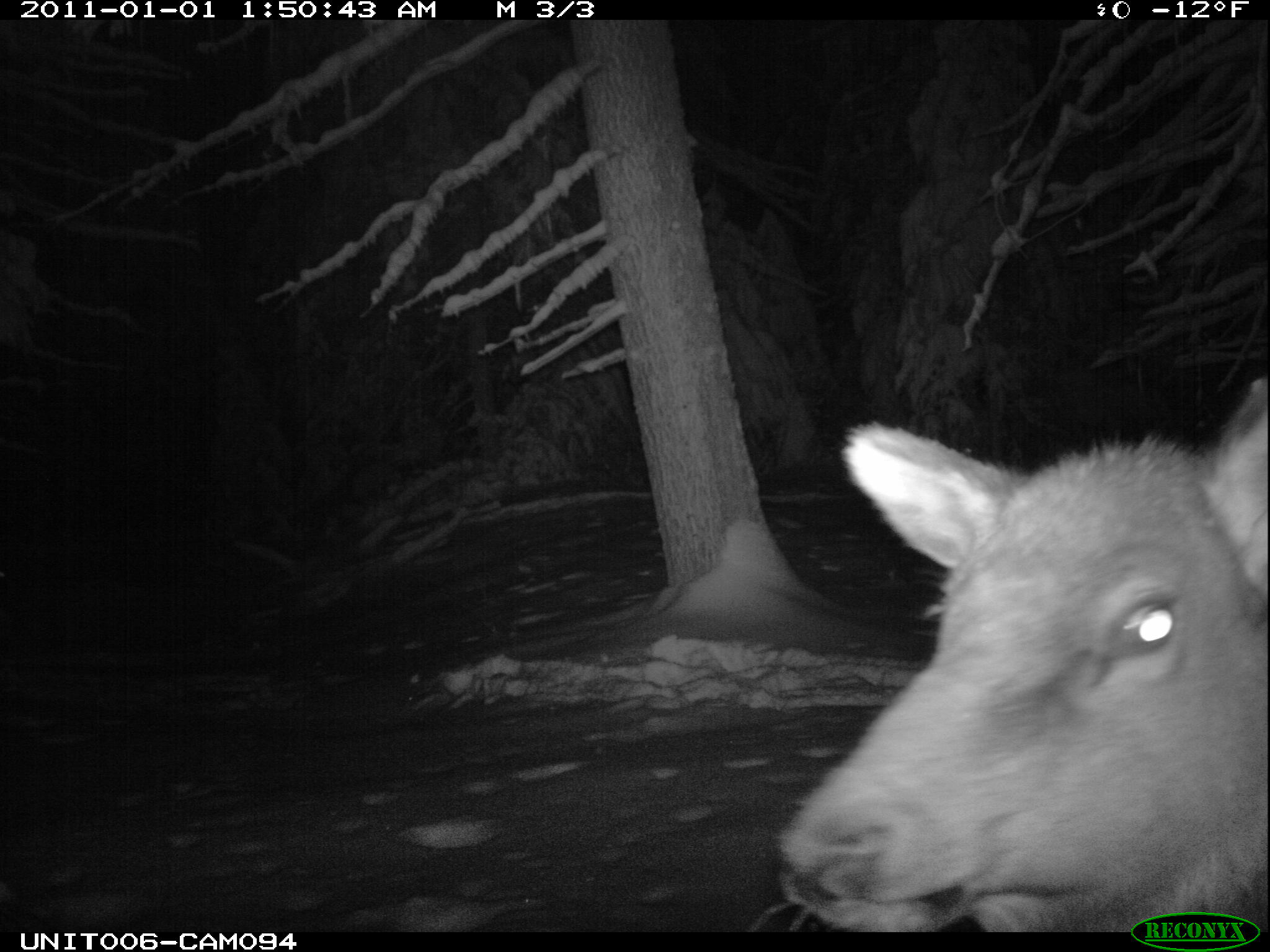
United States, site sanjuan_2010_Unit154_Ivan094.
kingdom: Animalia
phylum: Chordata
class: Mammalia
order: Artiodactyla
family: Cervidae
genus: Cervus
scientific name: Cervus elaphus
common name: red deer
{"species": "Cervus elaphus (red deer)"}